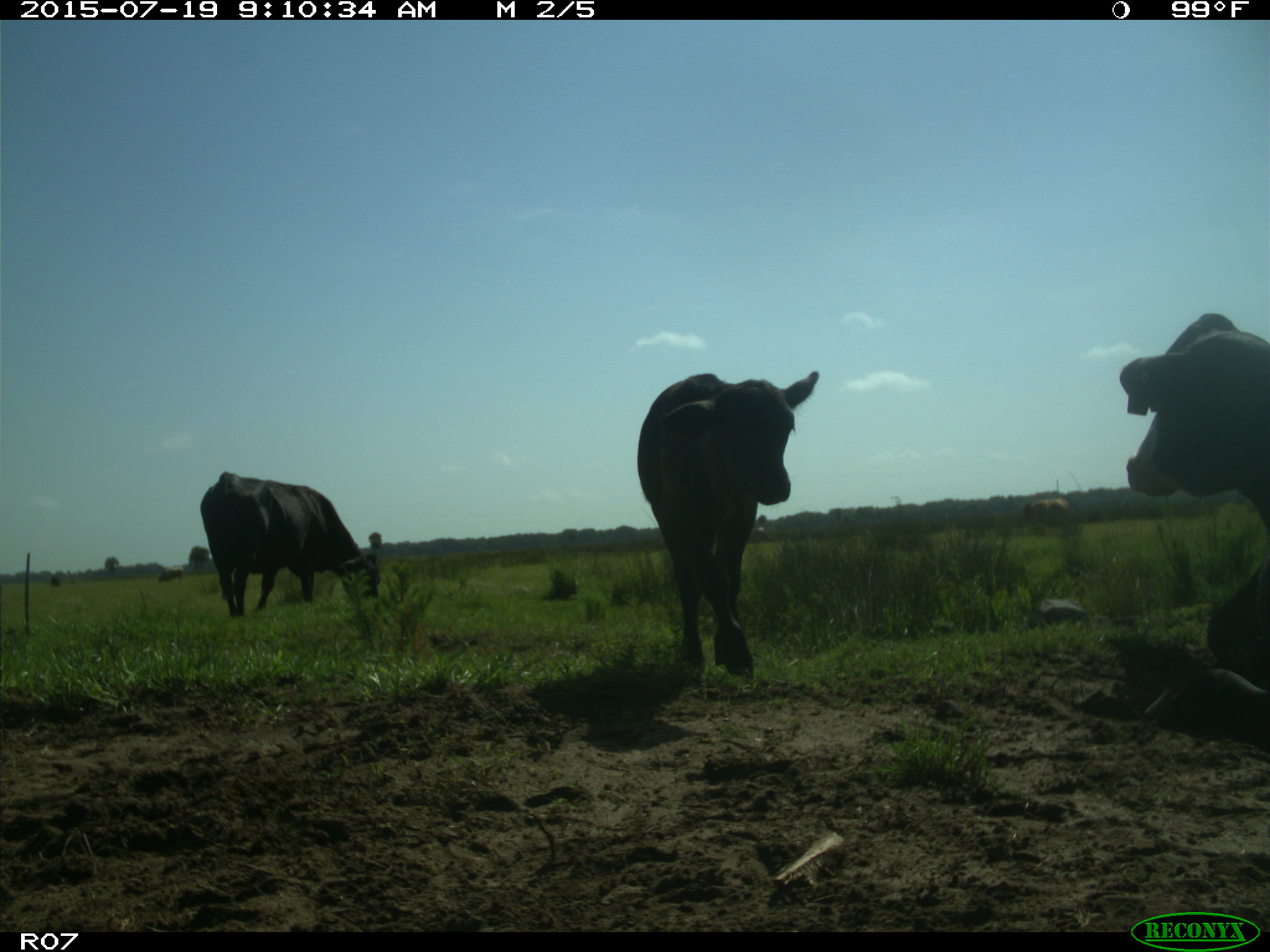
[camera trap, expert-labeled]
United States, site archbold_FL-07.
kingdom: Animalia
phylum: Chordata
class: Mammalia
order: Artiodactyla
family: Bovidae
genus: Bos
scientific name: Bos taurus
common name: domestic cow